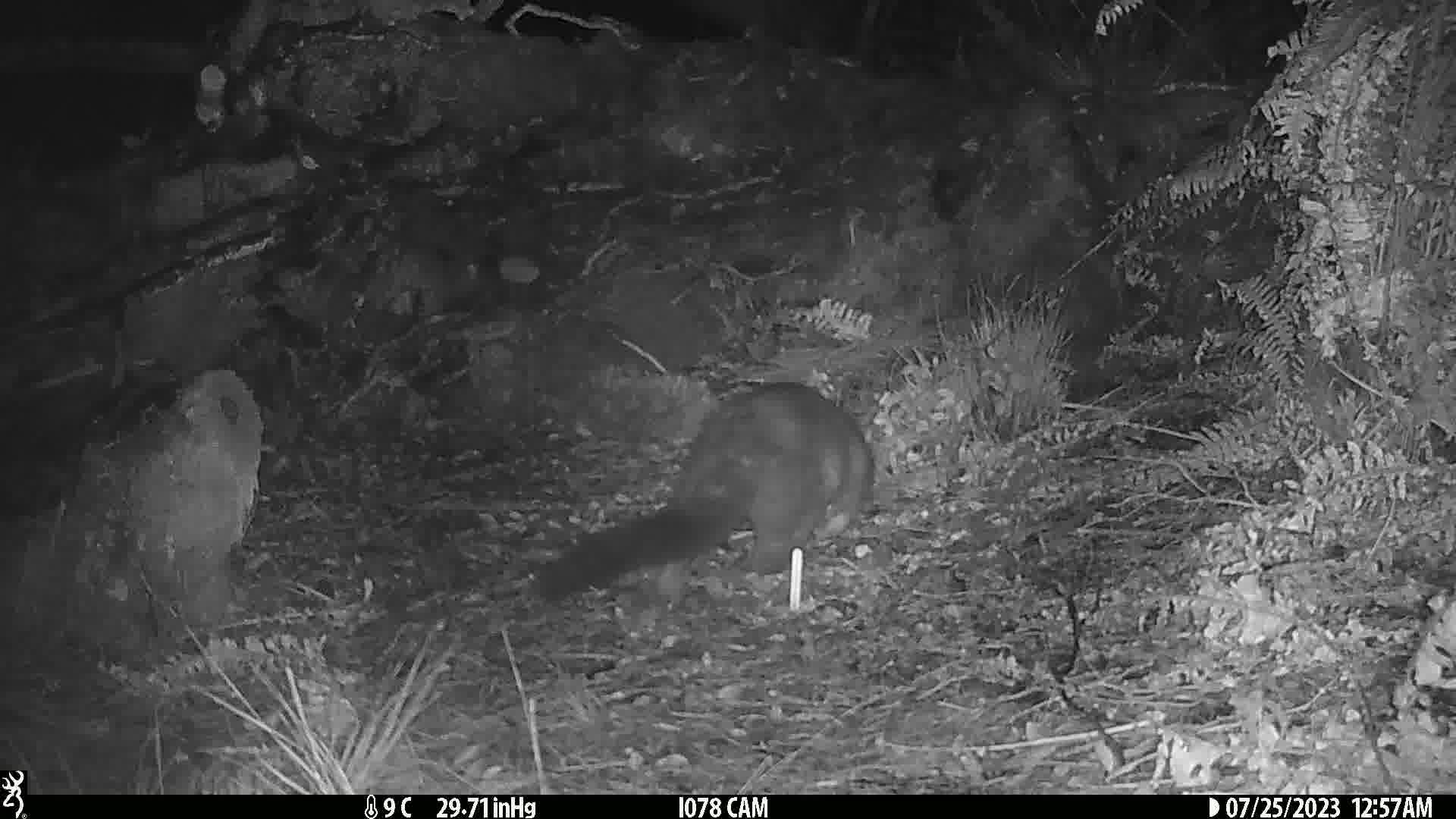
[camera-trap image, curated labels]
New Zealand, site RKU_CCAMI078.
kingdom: Animalia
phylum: Chordata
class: Mammalia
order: Diprotodontia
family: Phalangeridae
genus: Trichosurus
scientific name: Trichosurus vulpecula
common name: common brushtail possum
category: possum